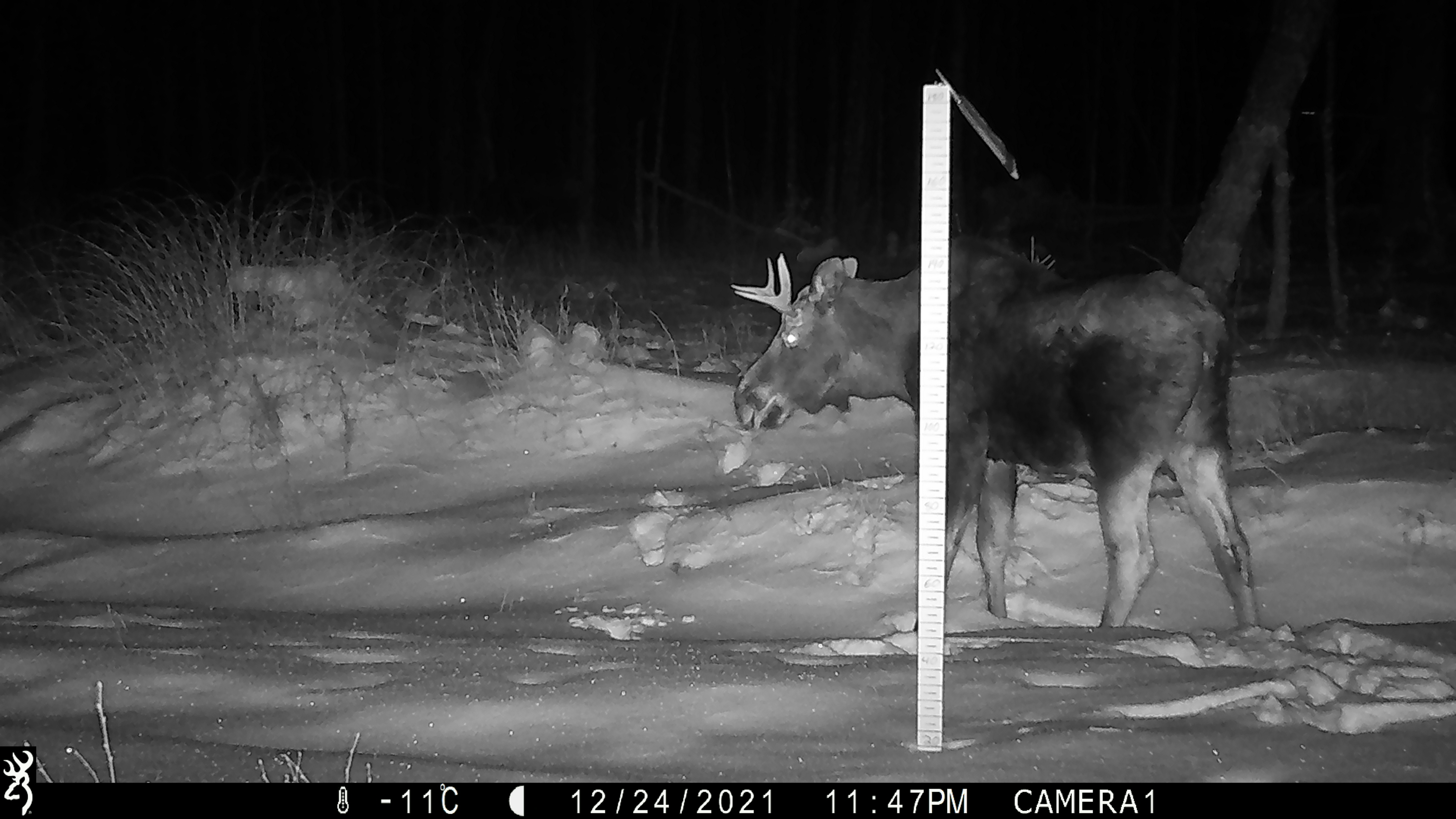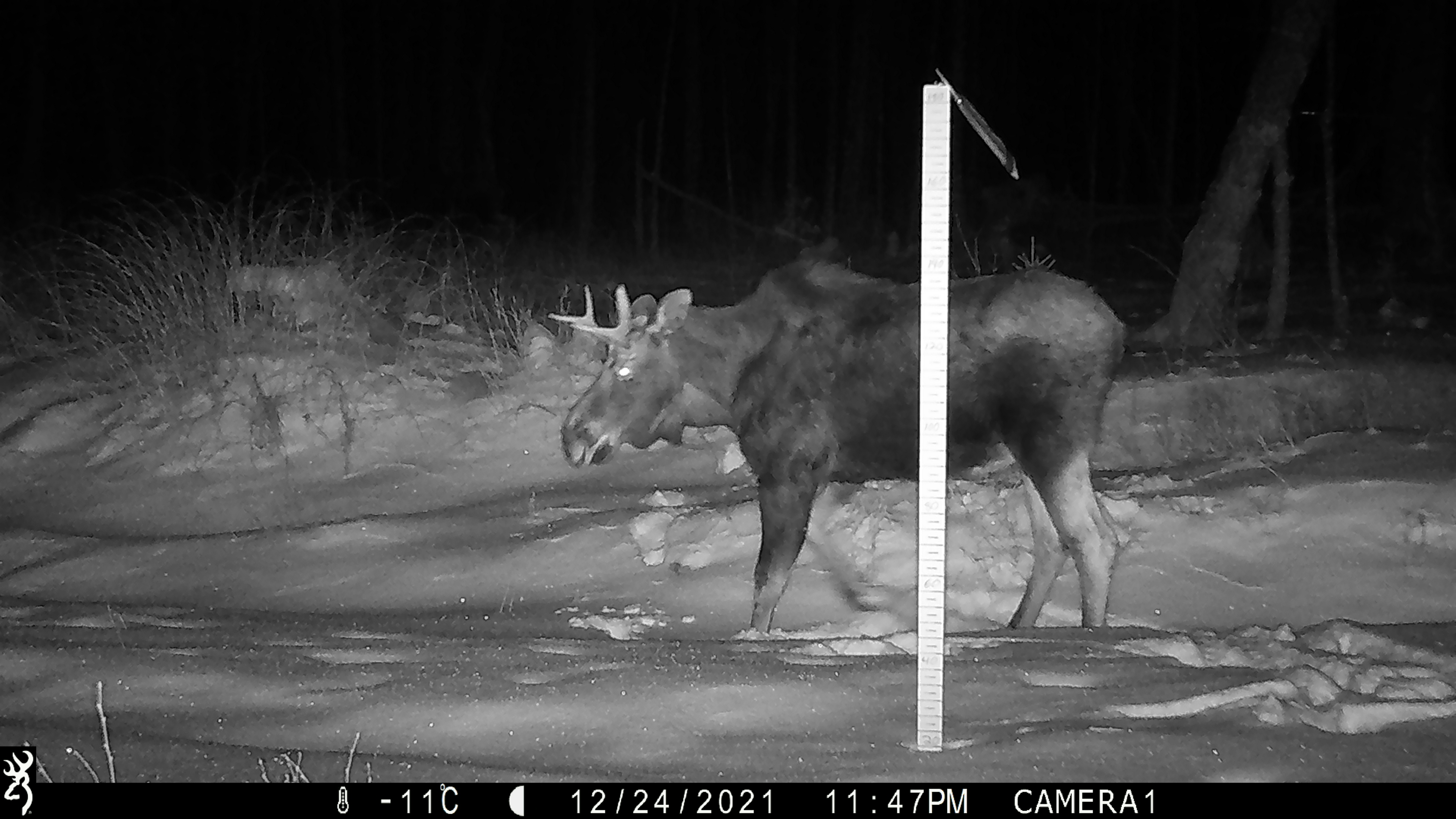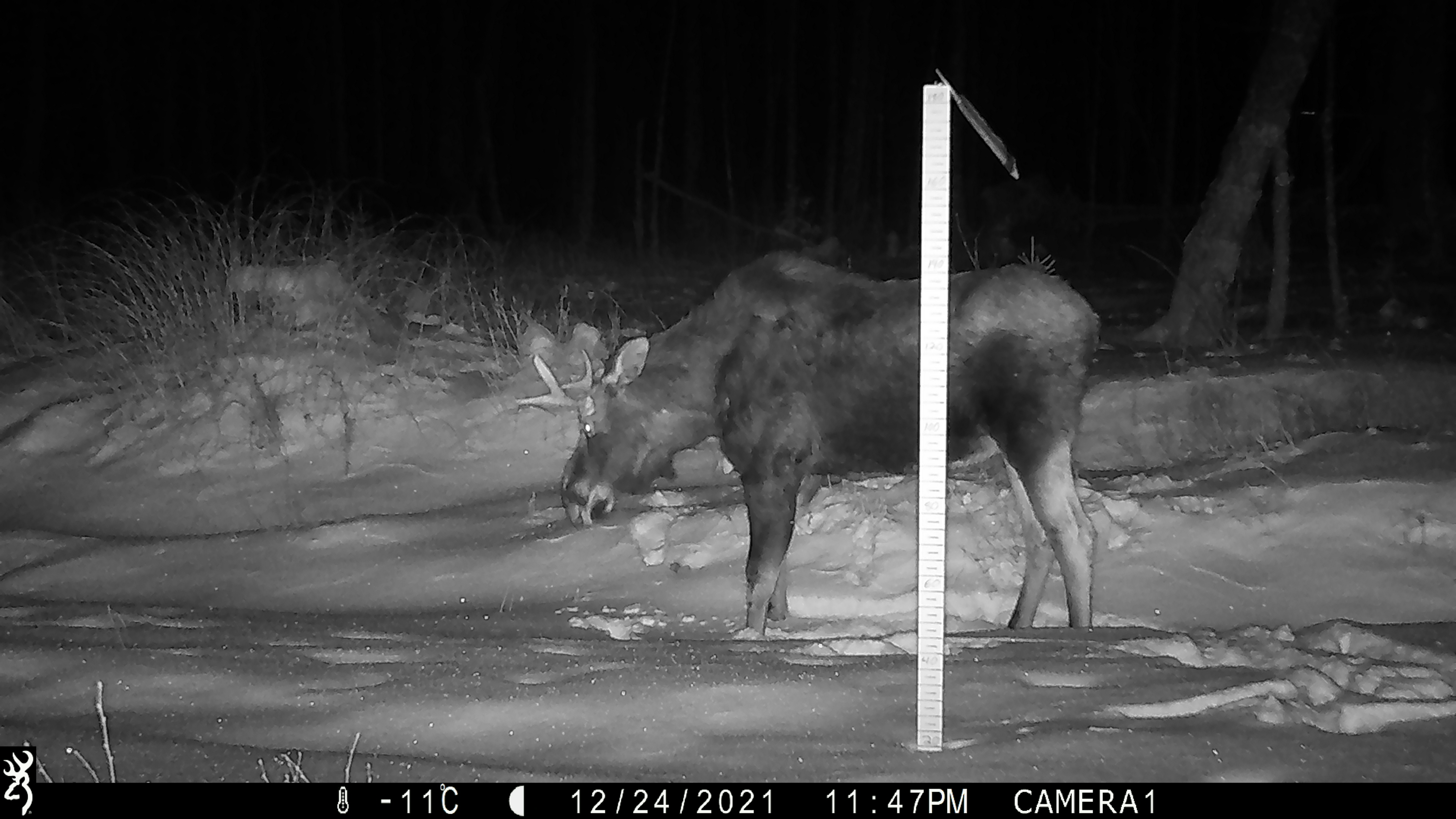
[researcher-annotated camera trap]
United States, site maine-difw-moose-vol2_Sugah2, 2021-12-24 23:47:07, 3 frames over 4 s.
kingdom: Animalia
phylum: Chordata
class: Mammalia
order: Artiodactyla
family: Cervidae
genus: Alces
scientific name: Alces alces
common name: moose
Moose (Alces alces).